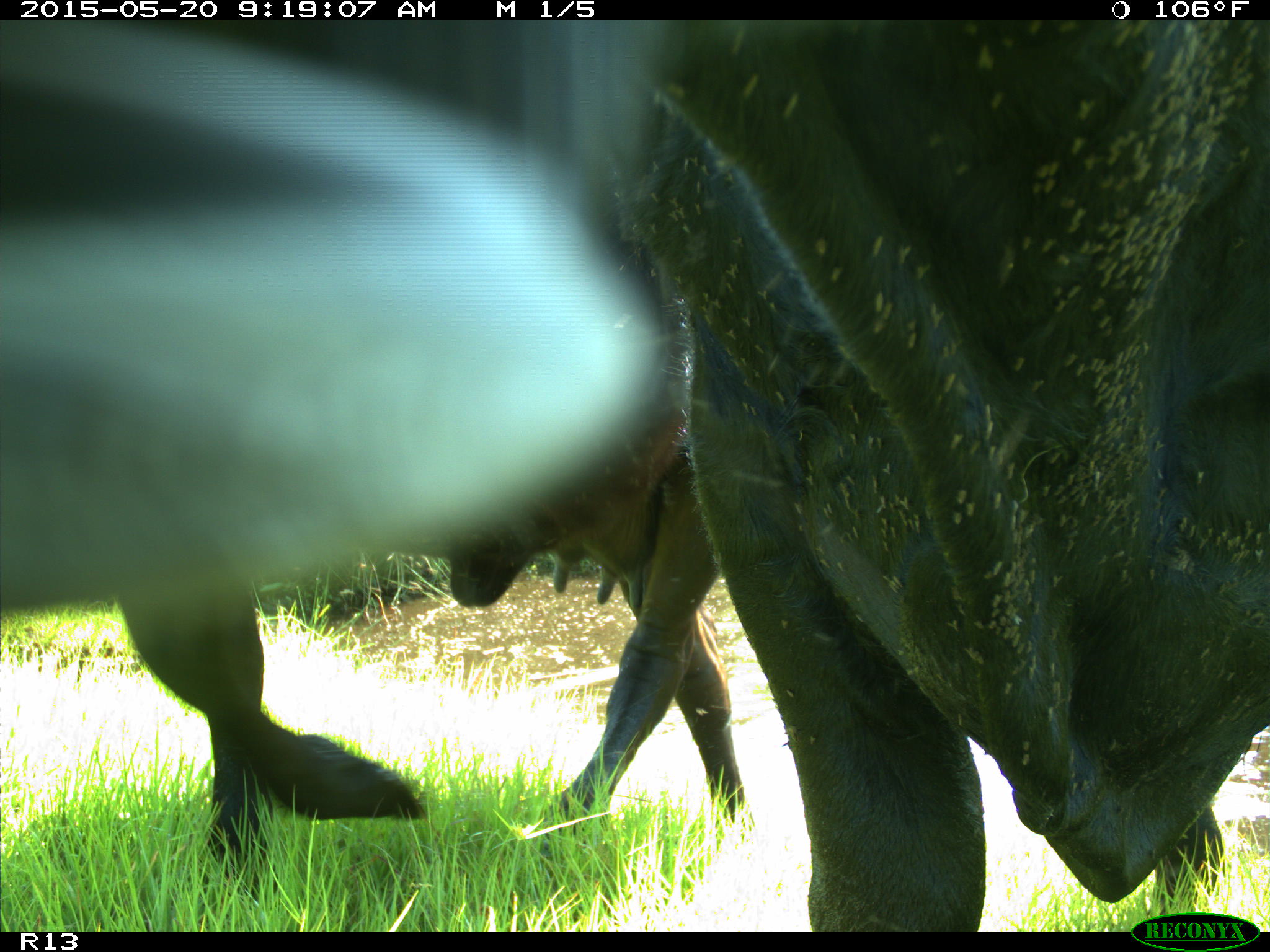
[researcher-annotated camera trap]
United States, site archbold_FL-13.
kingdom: Animalia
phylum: Chordata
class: Mammalia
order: Artiodactyla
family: Bovidae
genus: Bos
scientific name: Bos taurus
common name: domestic cow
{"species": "Bos taurus (domestic cow)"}